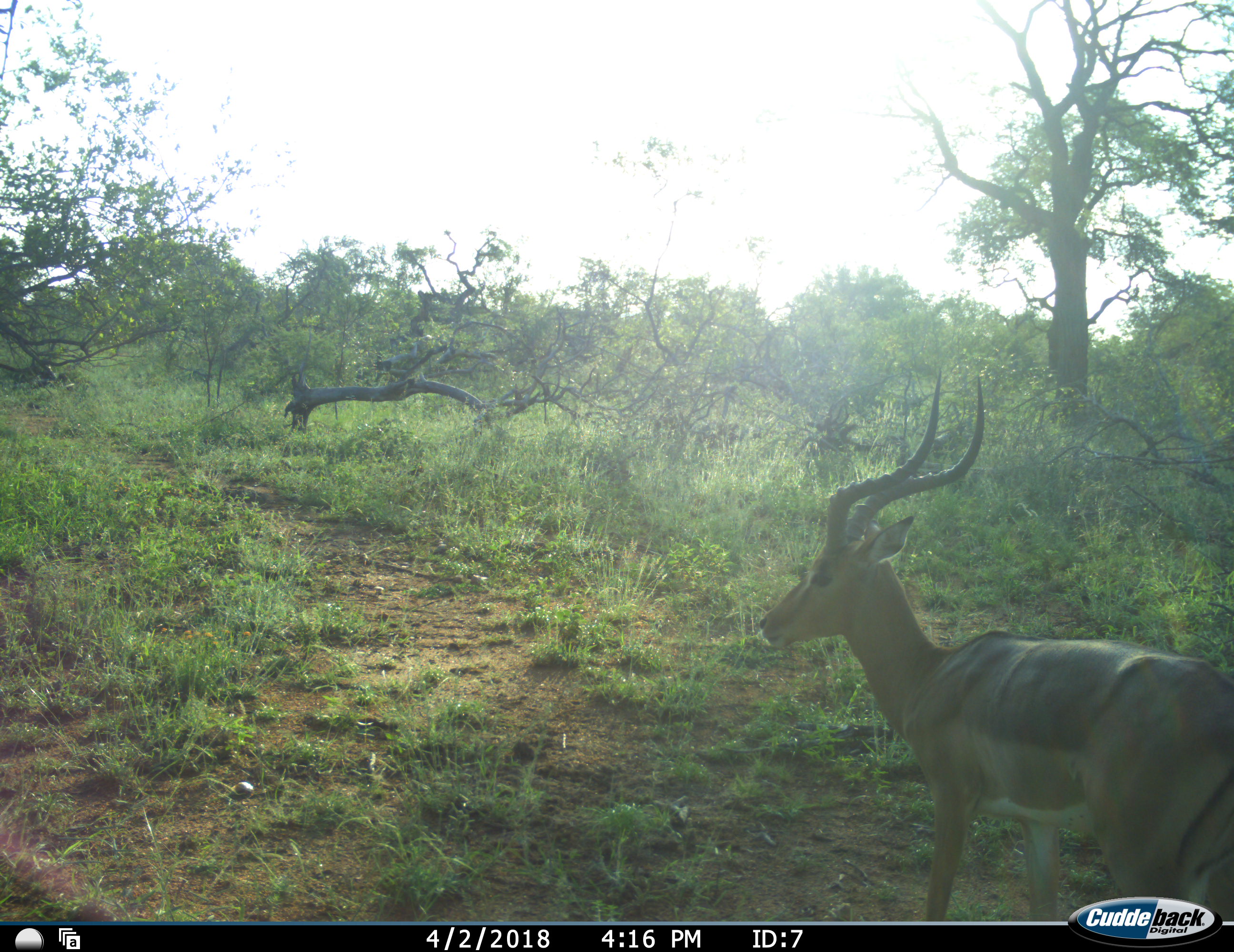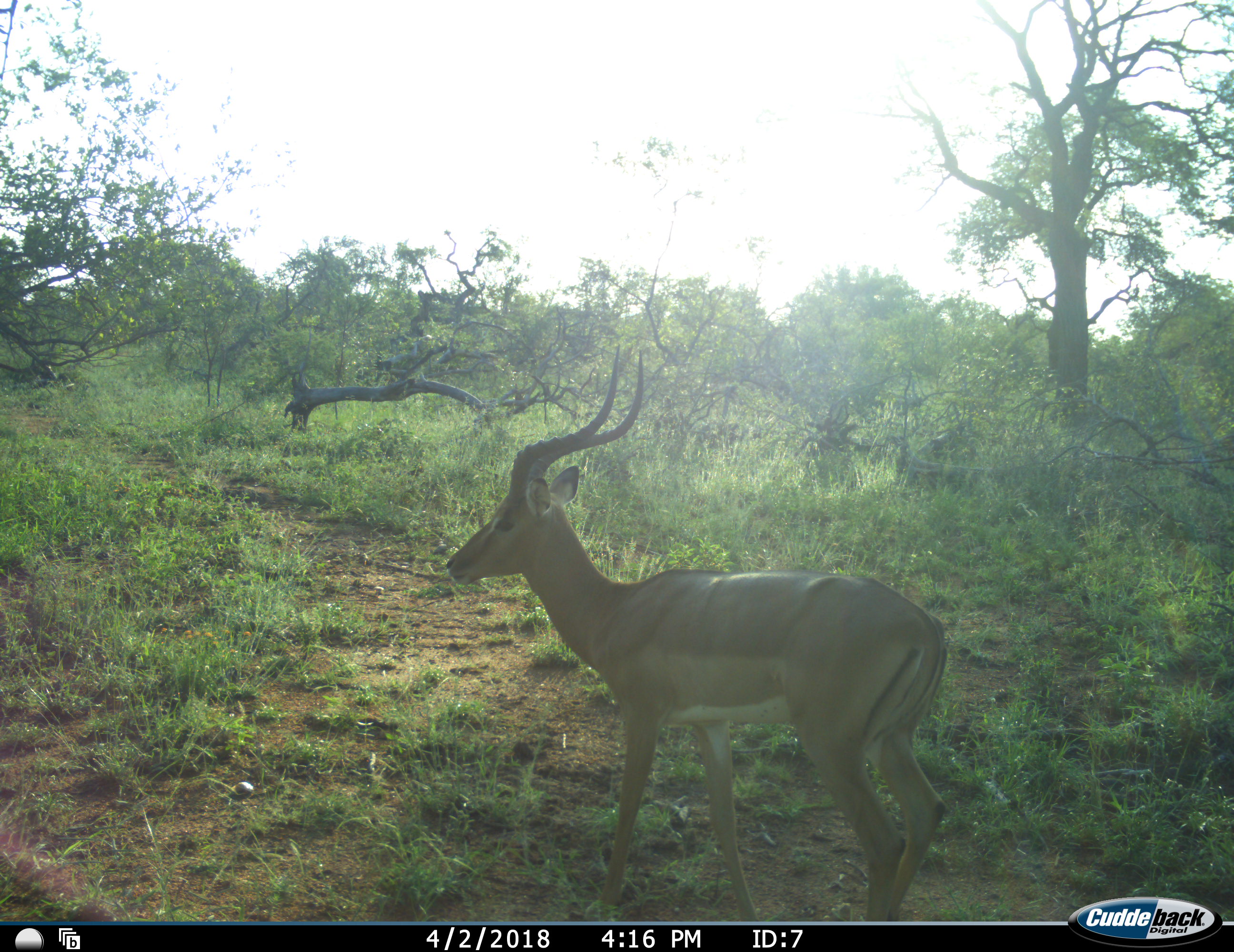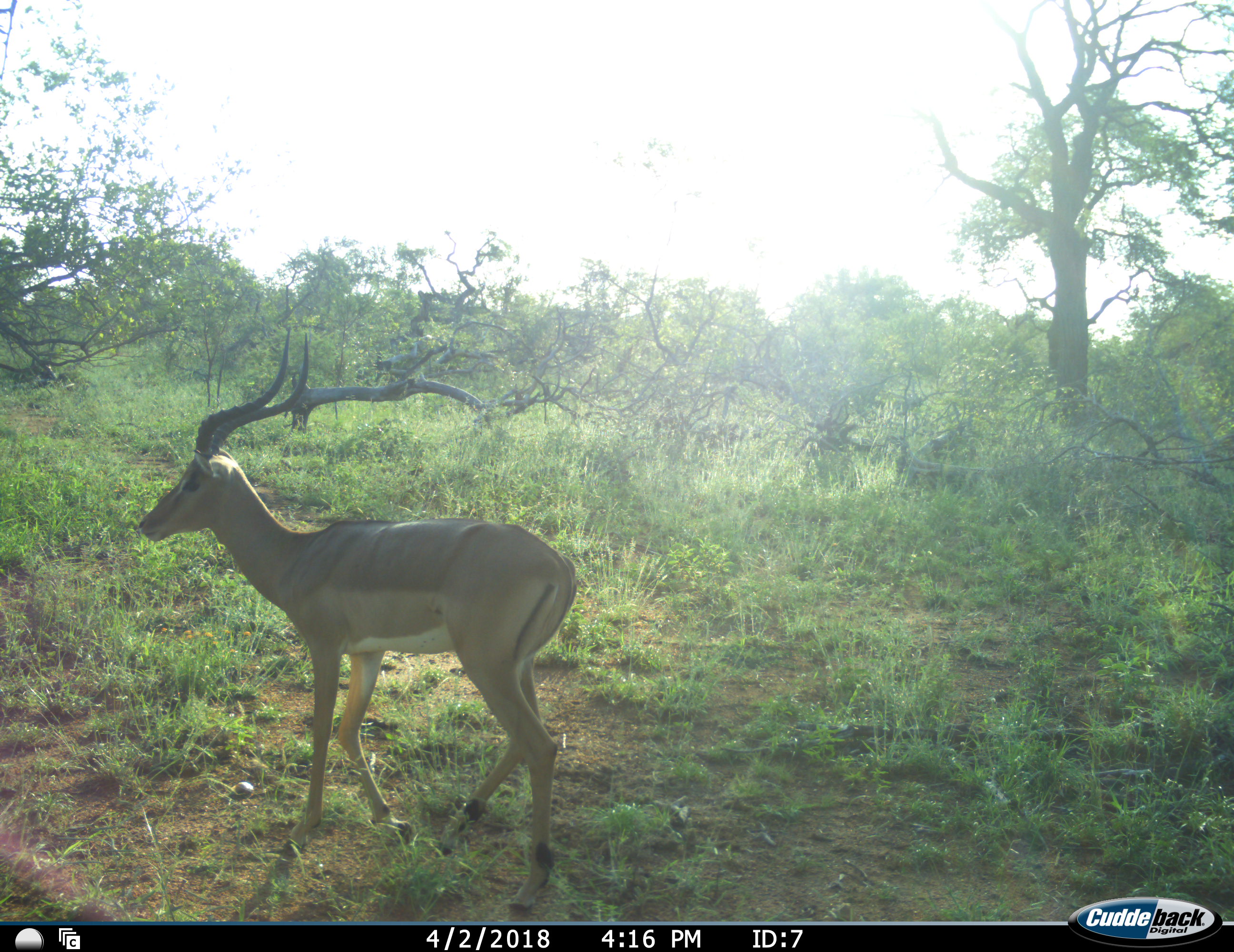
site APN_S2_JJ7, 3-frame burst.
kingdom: Animalia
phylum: Chordata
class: Mammalia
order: Artiodactyla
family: Bovidae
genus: Aepyceros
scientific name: Aepyceros melampus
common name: impala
Impala (Aepyceros melampus), count 1. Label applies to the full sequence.